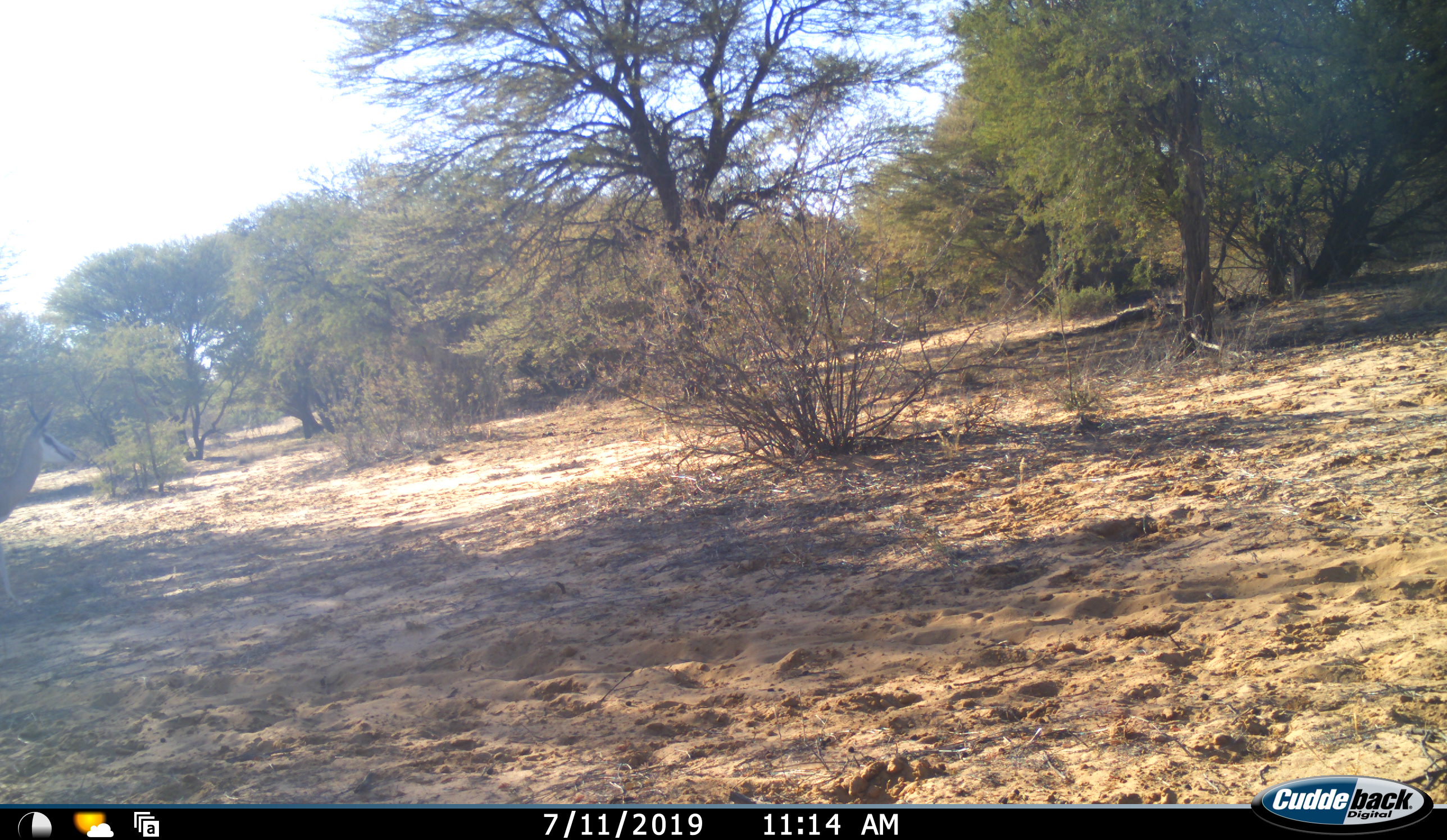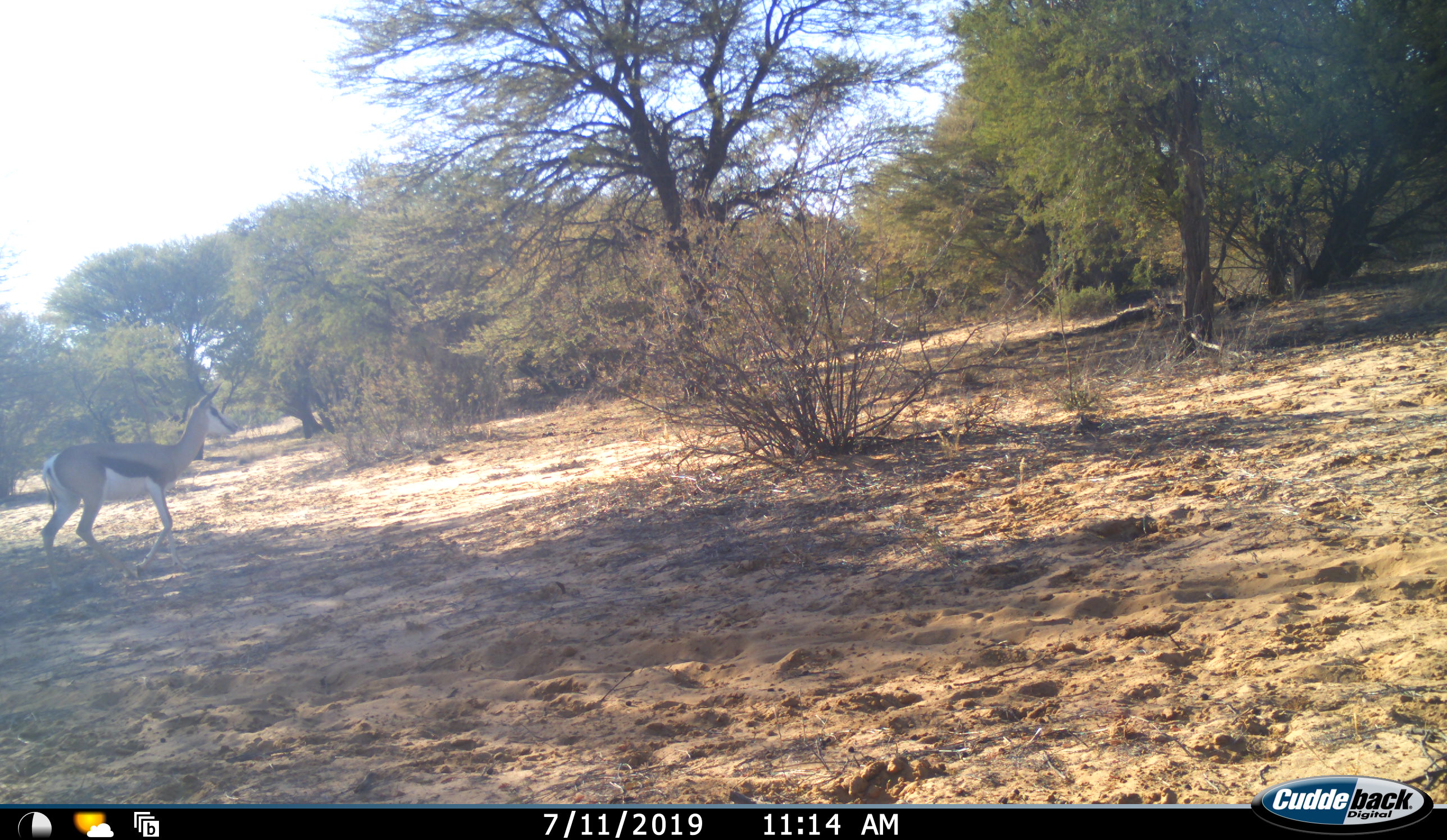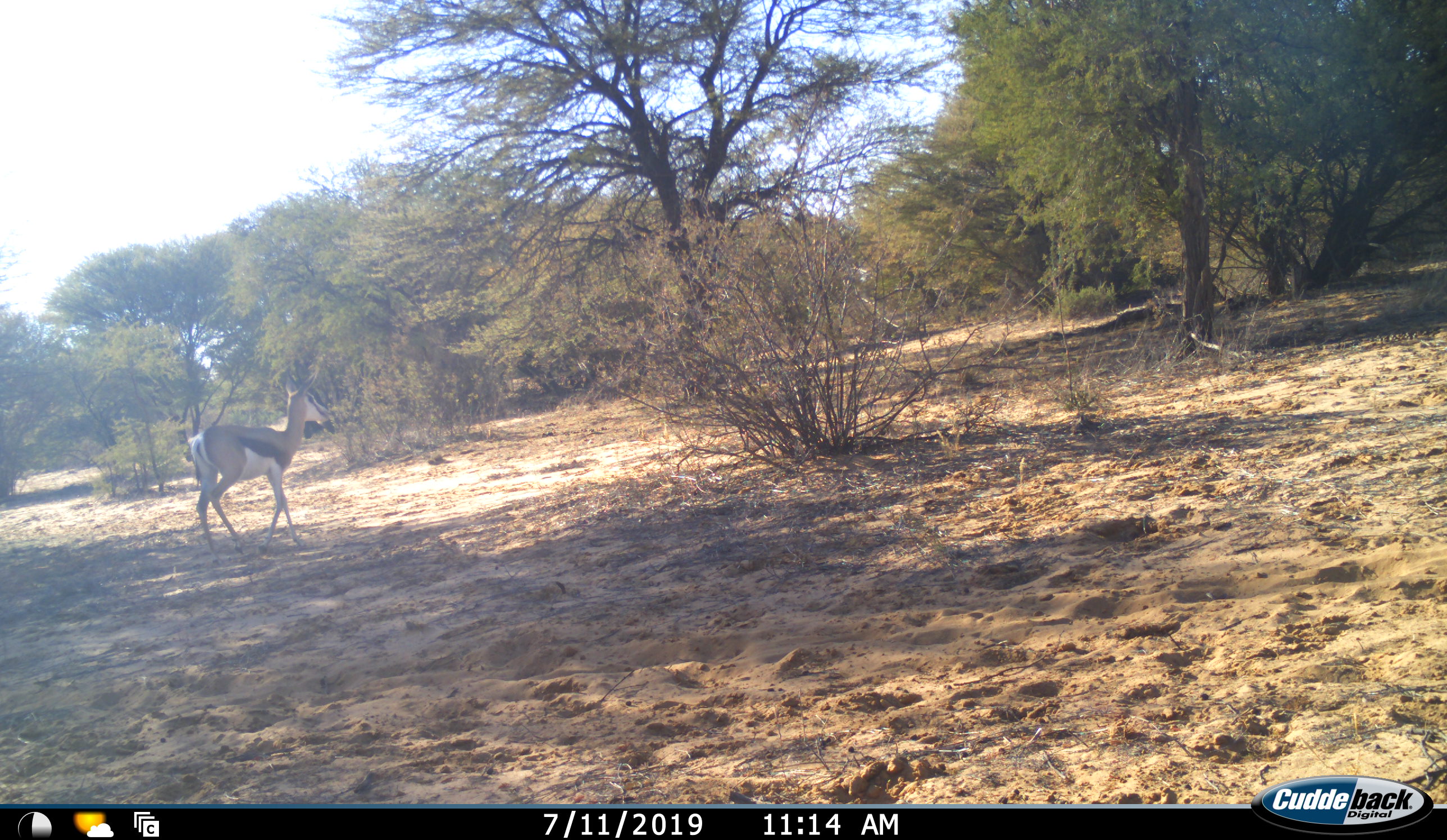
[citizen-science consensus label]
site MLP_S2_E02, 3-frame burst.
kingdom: Animalia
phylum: Chordata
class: Mammalia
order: Artiodactyla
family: Bovidae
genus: Antidorcas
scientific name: Antidorcas marsupialis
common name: springbok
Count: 1.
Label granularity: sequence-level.